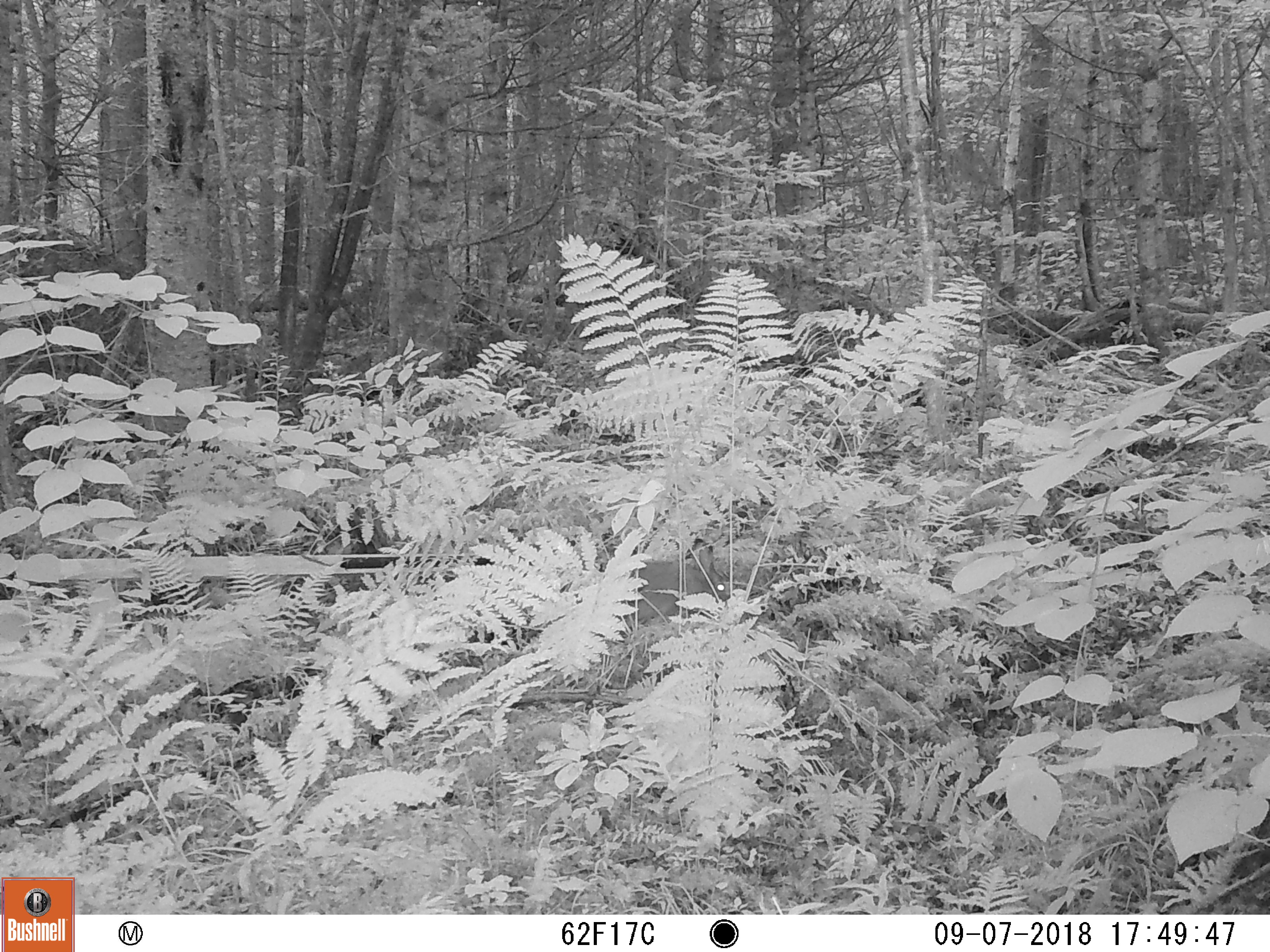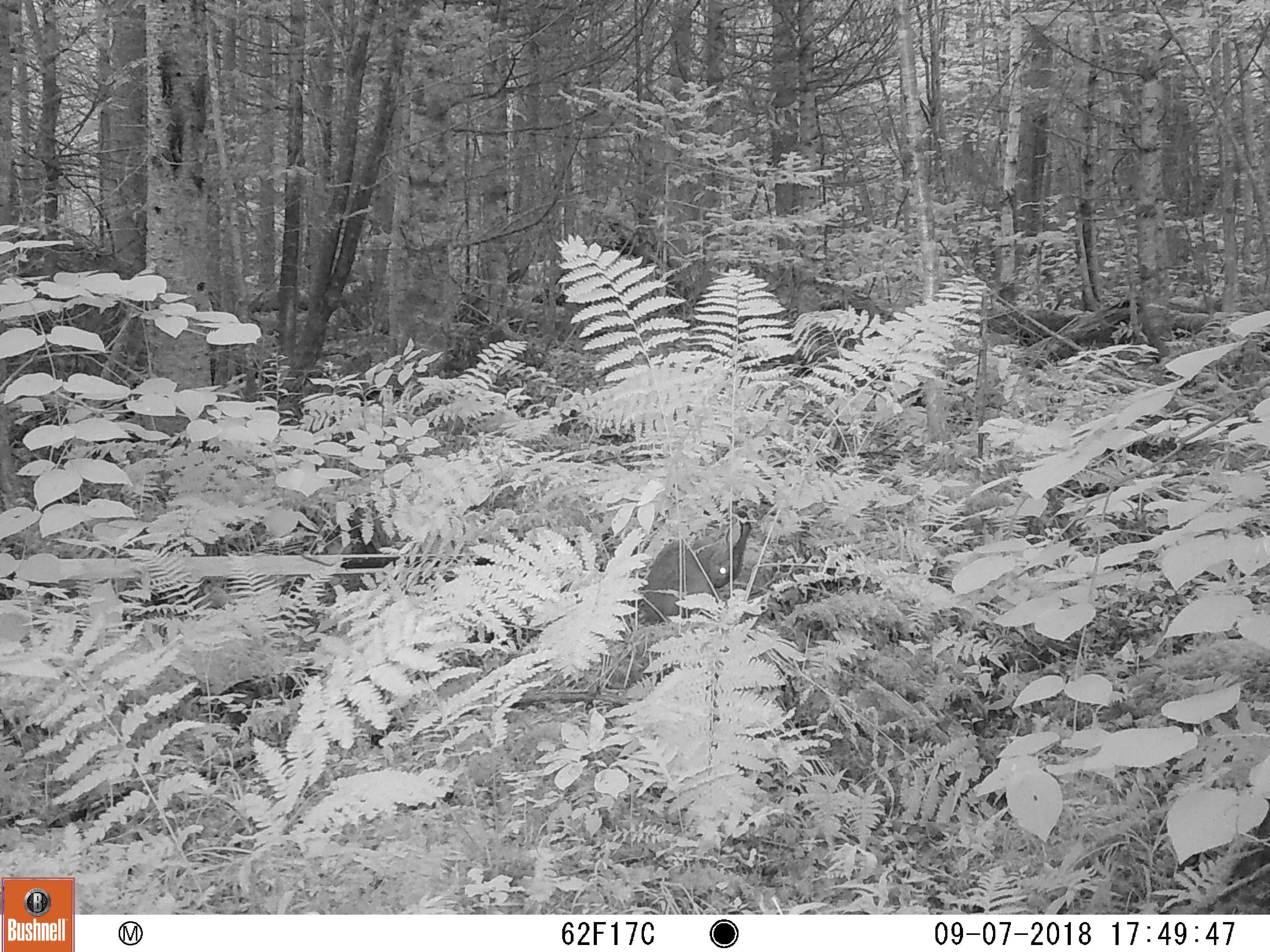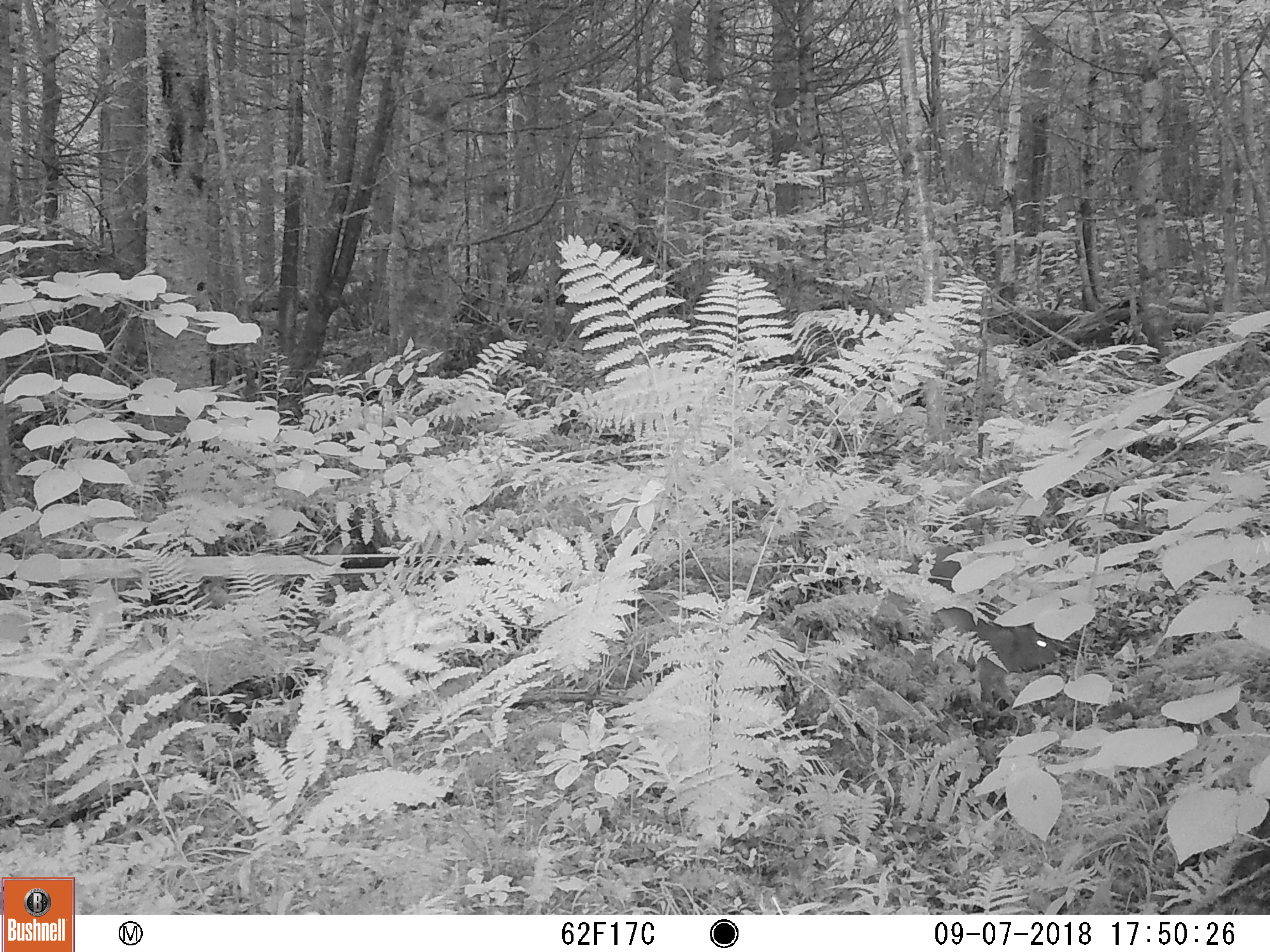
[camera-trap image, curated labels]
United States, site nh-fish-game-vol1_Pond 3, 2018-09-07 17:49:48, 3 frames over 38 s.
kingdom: Animalia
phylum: Chordata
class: Mammalia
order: Lagomorpha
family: Leporidae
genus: Lepus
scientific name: Lepus americanus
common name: snowshoe hare